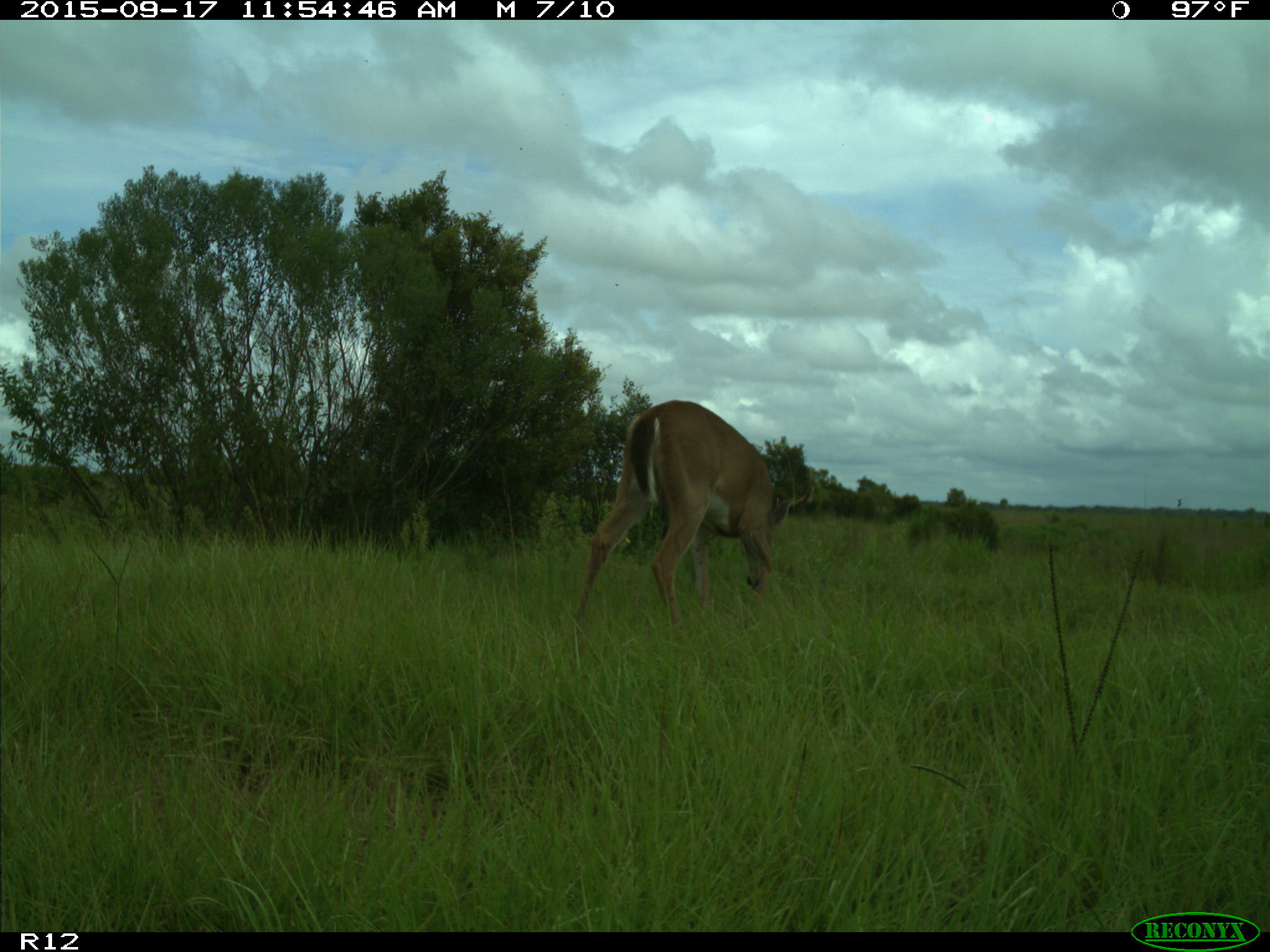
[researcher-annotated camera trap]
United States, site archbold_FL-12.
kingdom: Animalia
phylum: Chordata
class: Mammalia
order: Artiodactyla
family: Cervidae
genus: Odocoileus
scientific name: Odocoileus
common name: deer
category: unidentified deer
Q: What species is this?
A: Unidentified deer (deer) (Odocoileus).